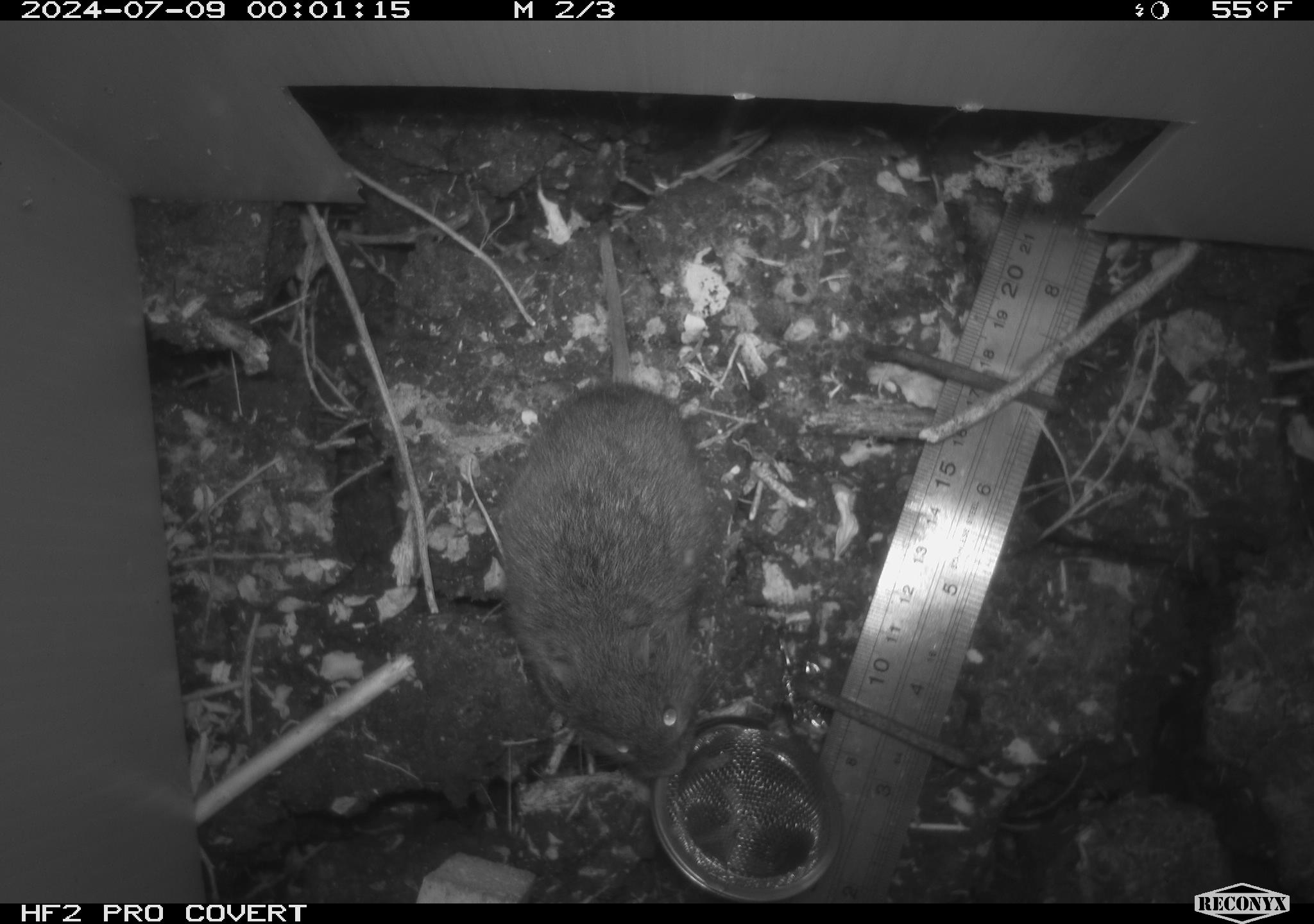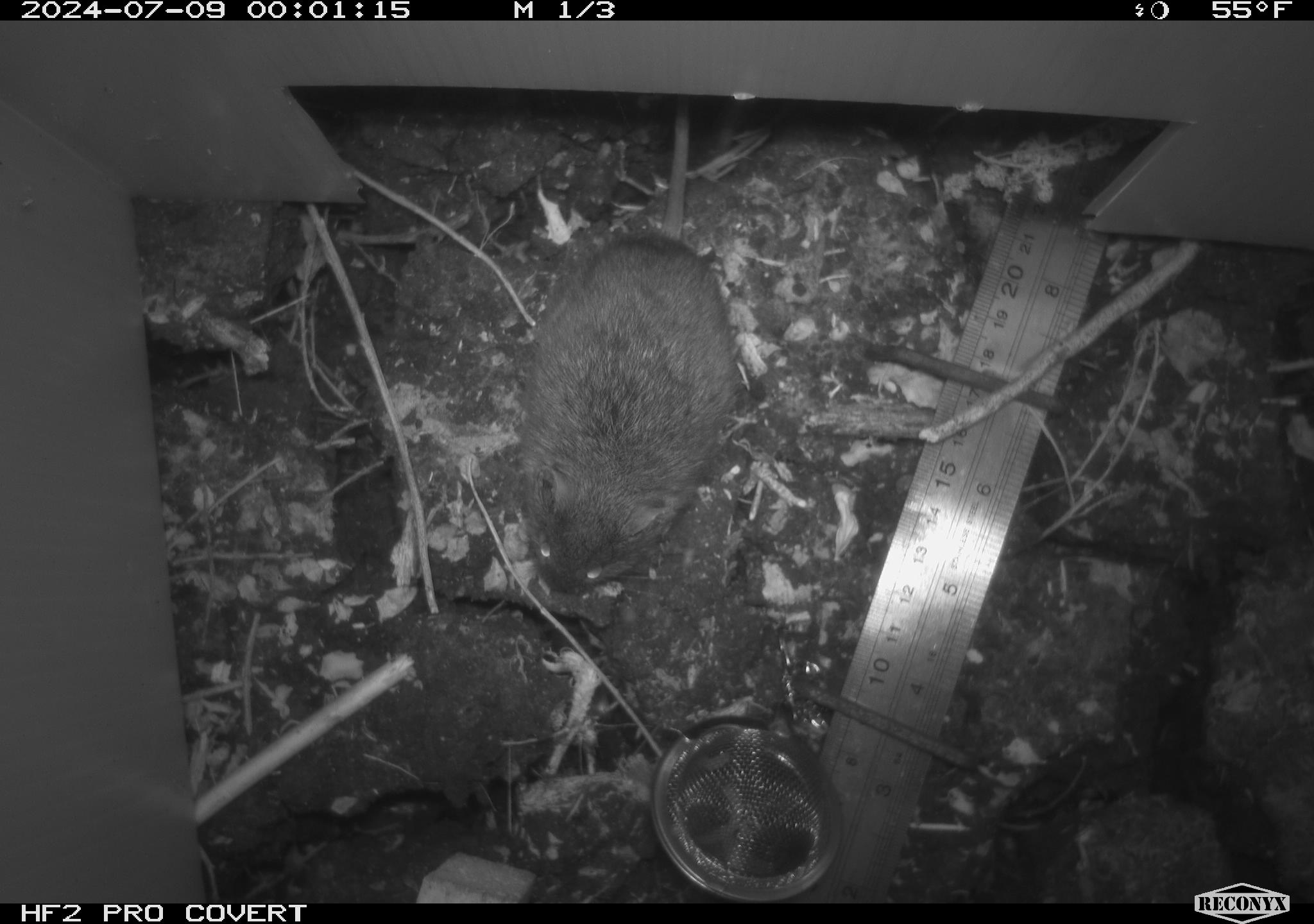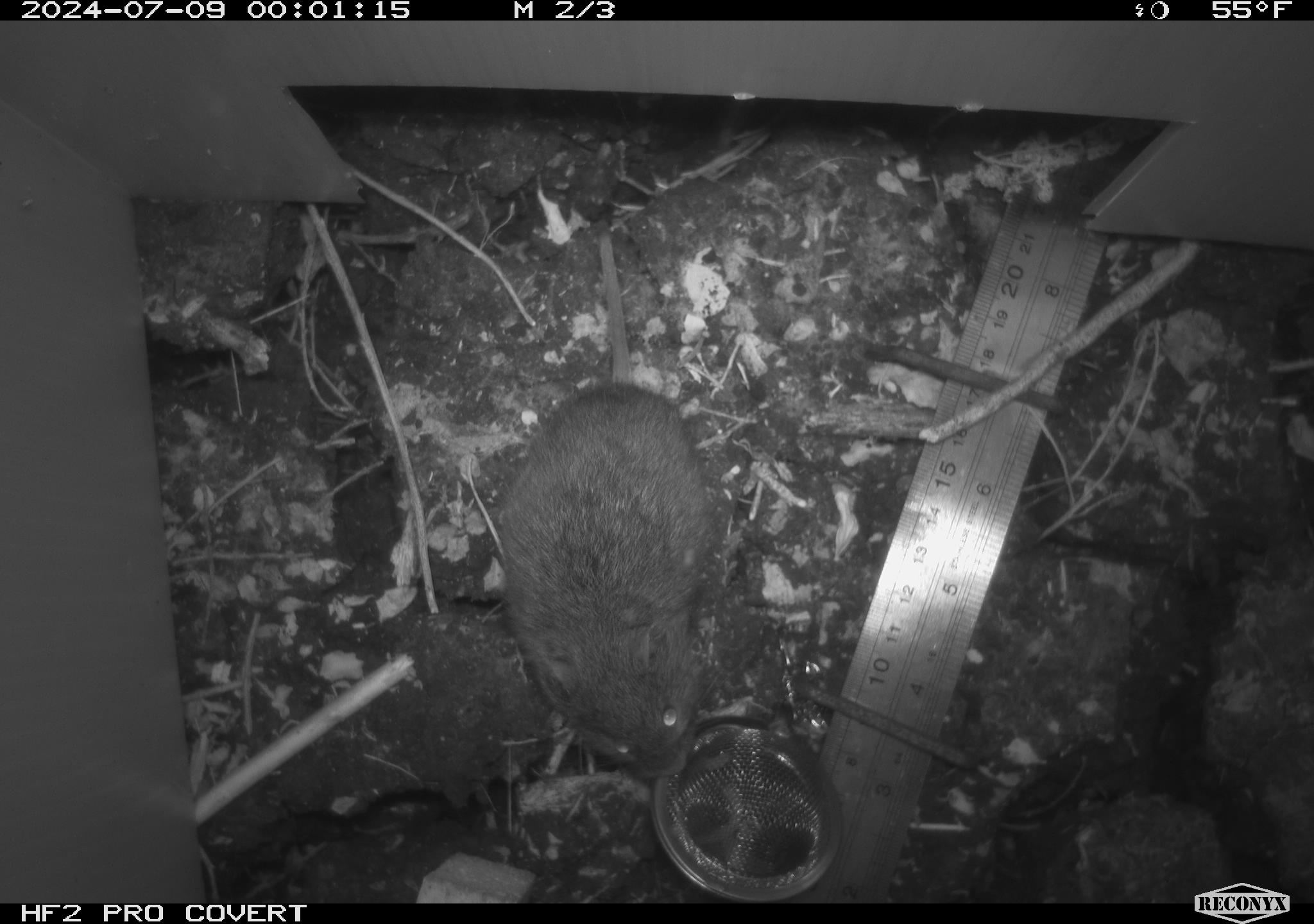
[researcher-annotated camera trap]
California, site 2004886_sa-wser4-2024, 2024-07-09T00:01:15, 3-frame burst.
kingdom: Animalia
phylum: Chordata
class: Mammalia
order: Rodentia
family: Cricetidae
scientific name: Arvicolinae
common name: voles, lemmings, and muskrats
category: arvicolinae subfamily